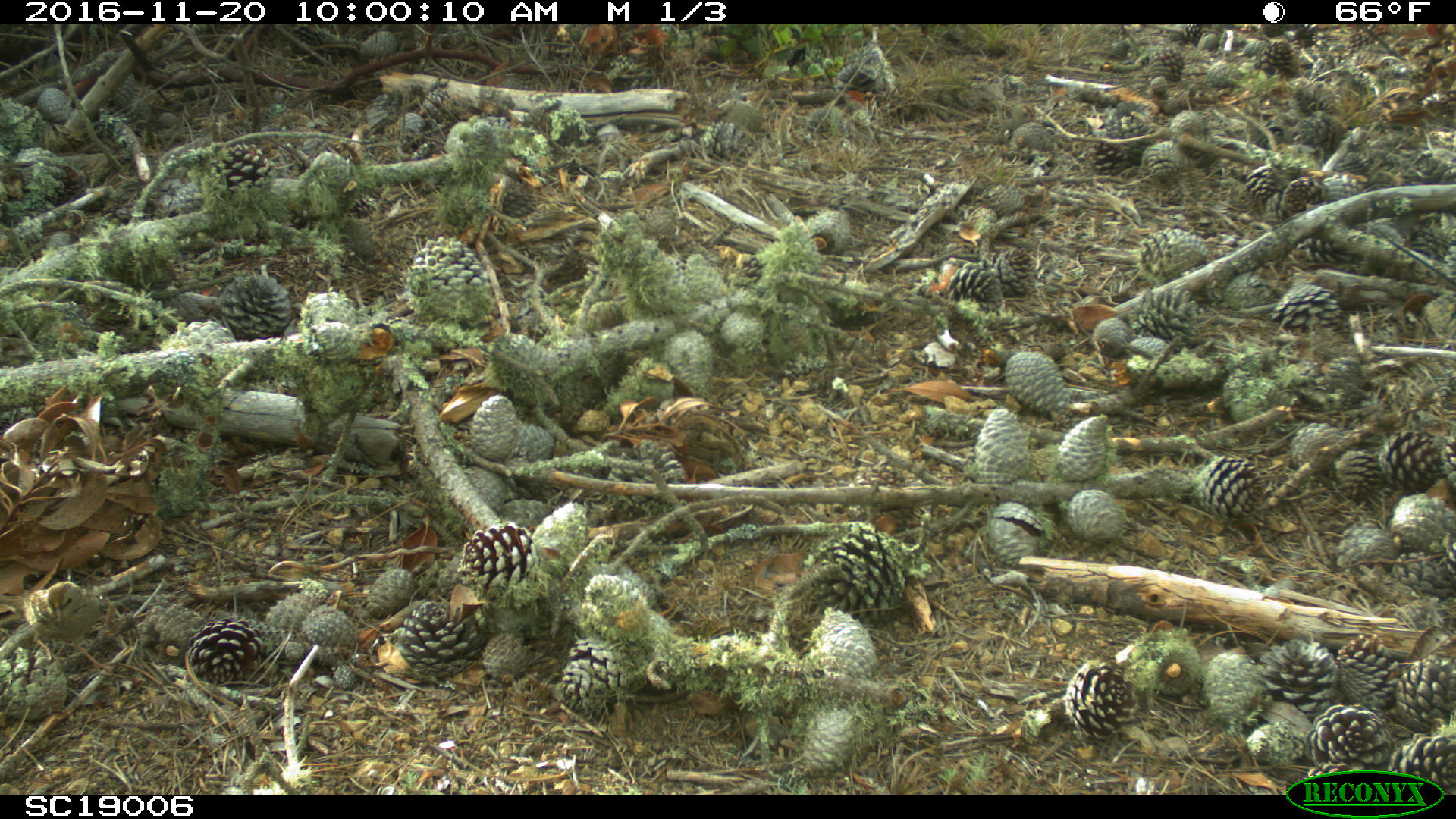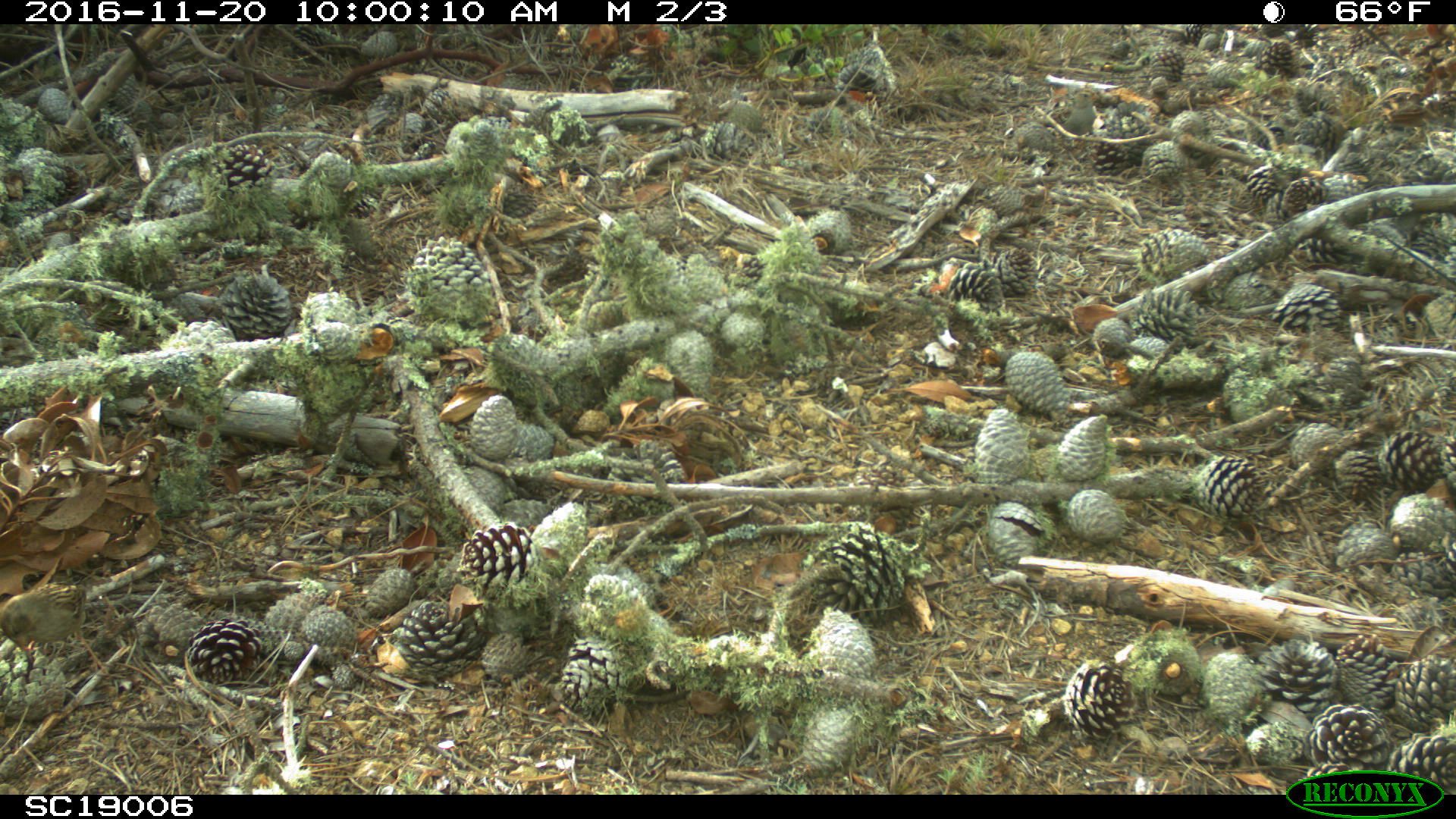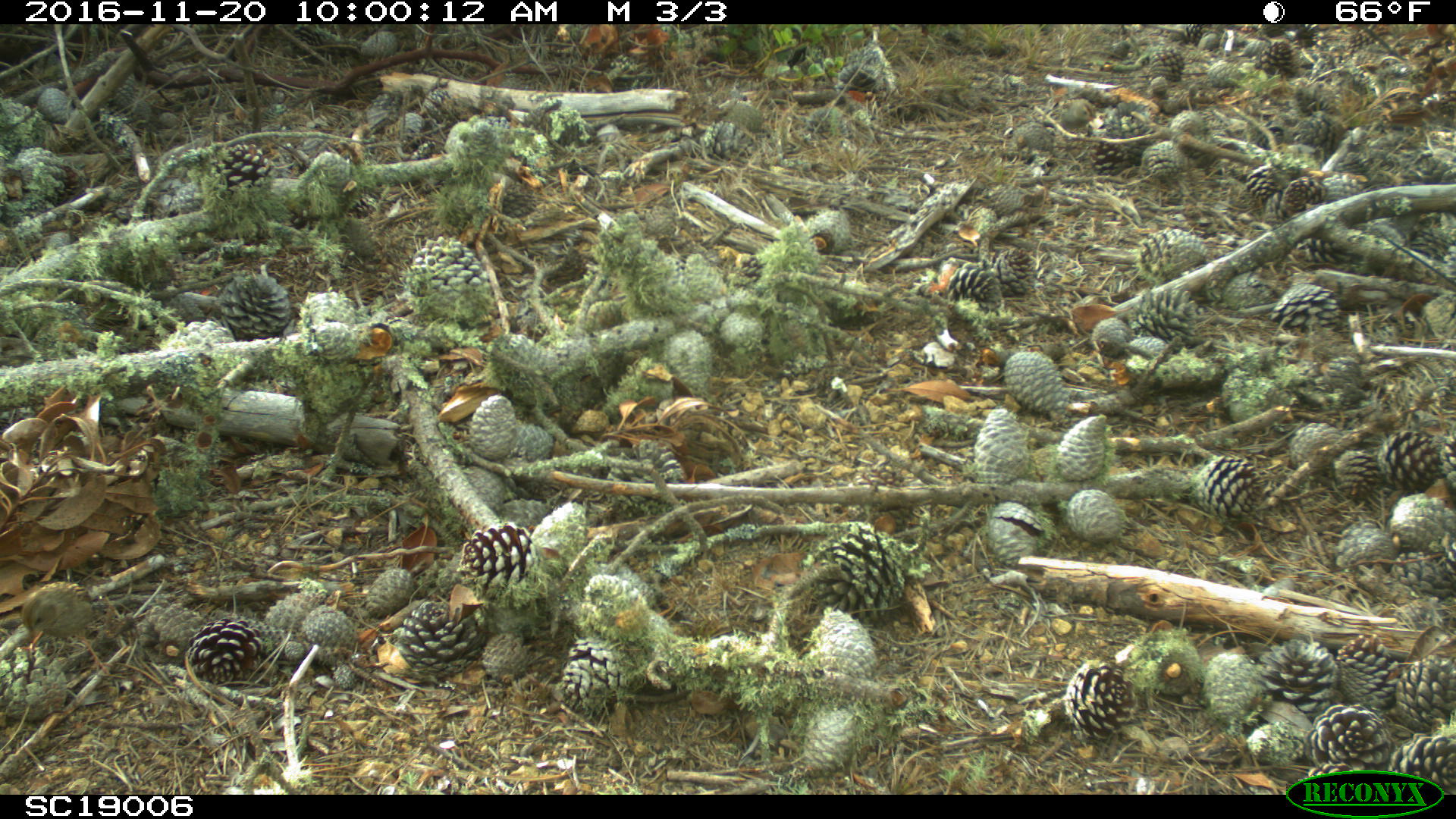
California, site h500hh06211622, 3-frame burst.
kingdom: Animalia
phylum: Chordata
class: Aves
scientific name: Aves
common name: bird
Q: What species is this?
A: Bird (Aves).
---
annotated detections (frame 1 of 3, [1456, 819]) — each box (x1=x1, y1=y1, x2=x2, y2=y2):
bird: (x1=0, y1=581, x2=114, y2=676)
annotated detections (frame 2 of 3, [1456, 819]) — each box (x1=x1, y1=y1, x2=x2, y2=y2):
bird: (x1=0, y1=571, x2=111, y2=680)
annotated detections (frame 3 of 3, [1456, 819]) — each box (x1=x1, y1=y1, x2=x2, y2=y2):
bird: (x1=19, y1=580, x2=114, y2=676)